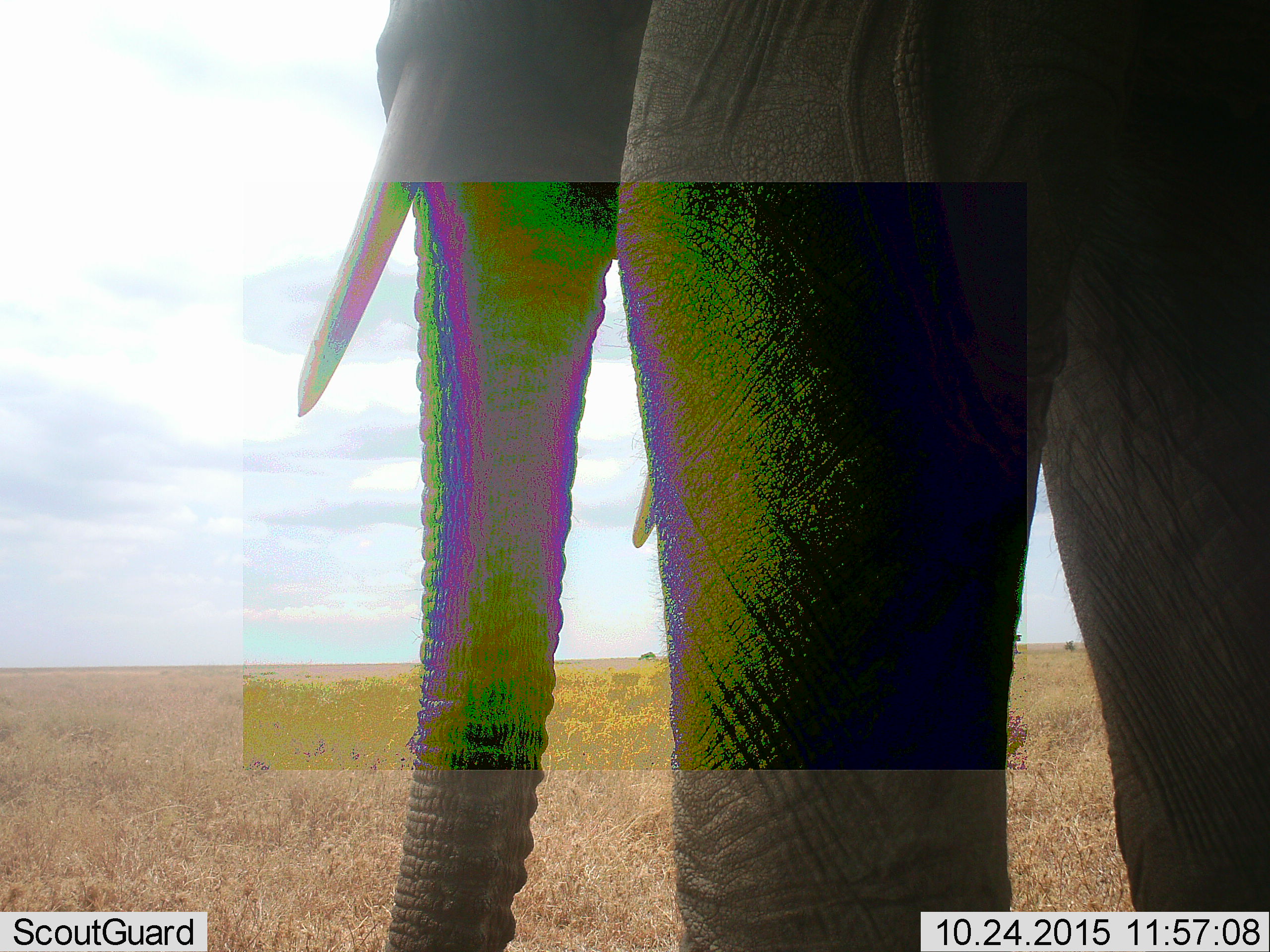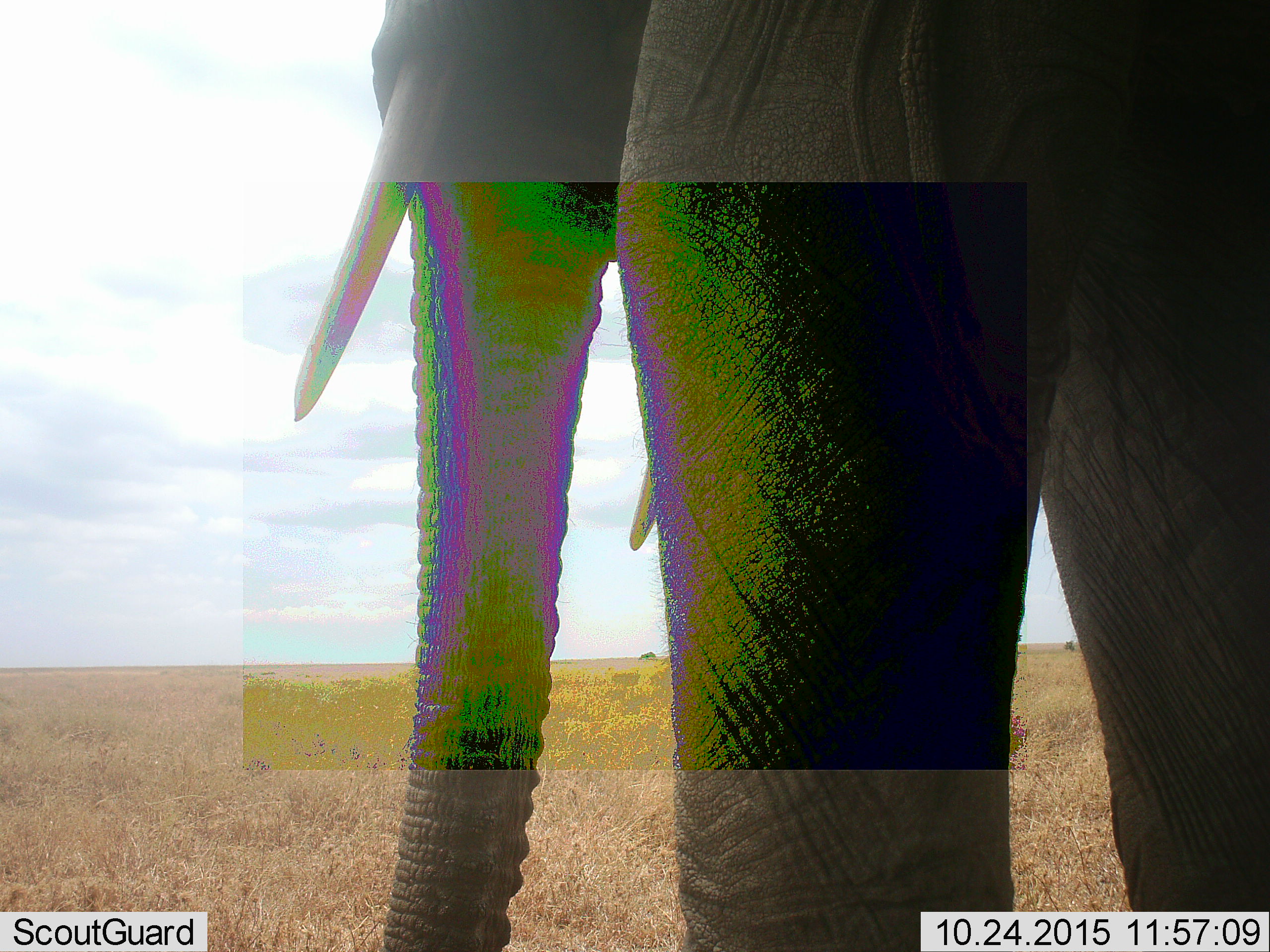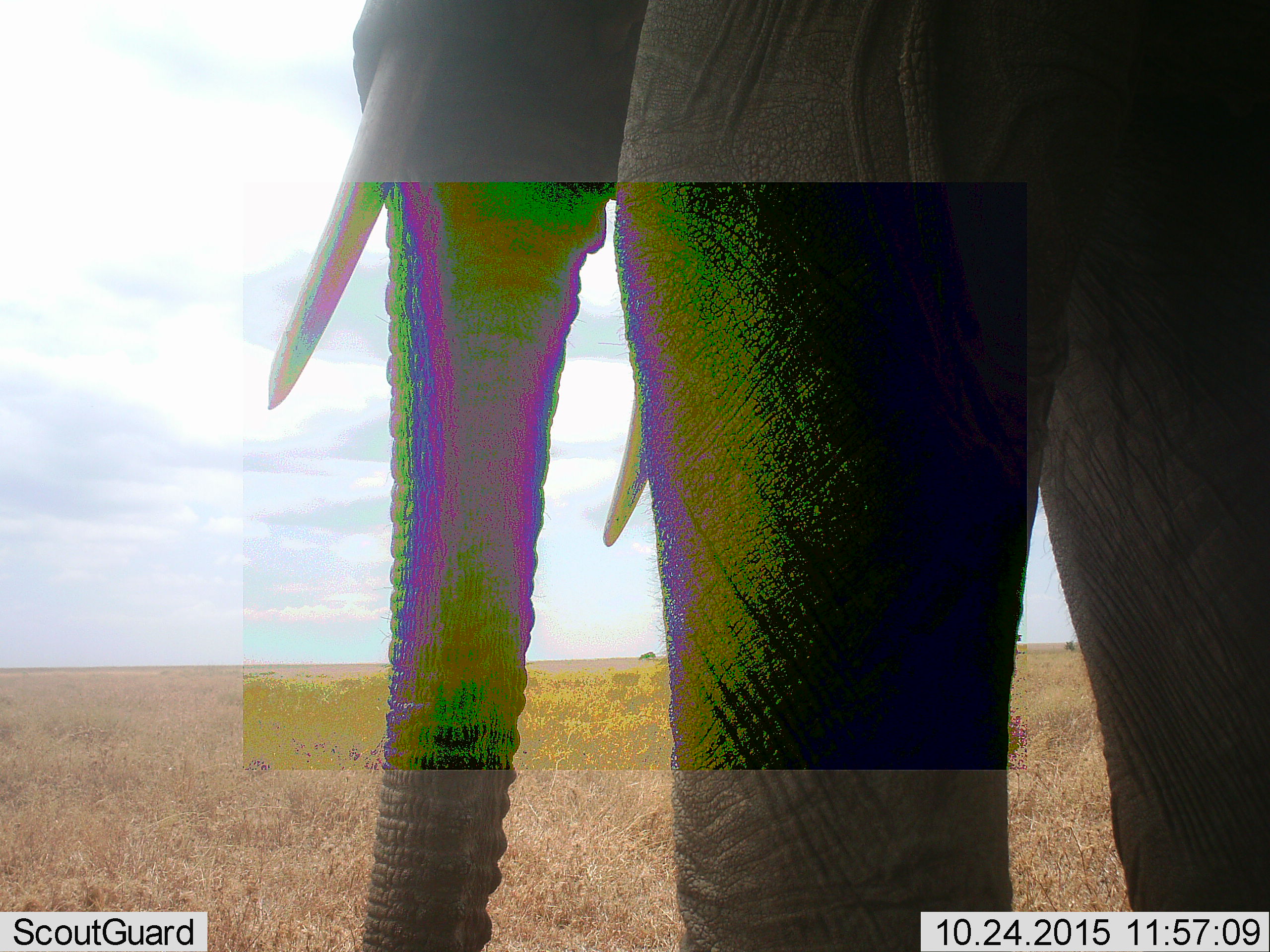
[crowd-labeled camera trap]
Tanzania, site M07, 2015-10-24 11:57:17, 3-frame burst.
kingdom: Animalia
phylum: Chordata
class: Mammalia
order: Proboscidea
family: Elephantidae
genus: Loxodonta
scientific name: Loxodonta africana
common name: african bush elephant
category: elephant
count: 1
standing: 100%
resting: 0%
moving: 0%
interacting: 0%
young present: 0%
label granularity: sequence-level